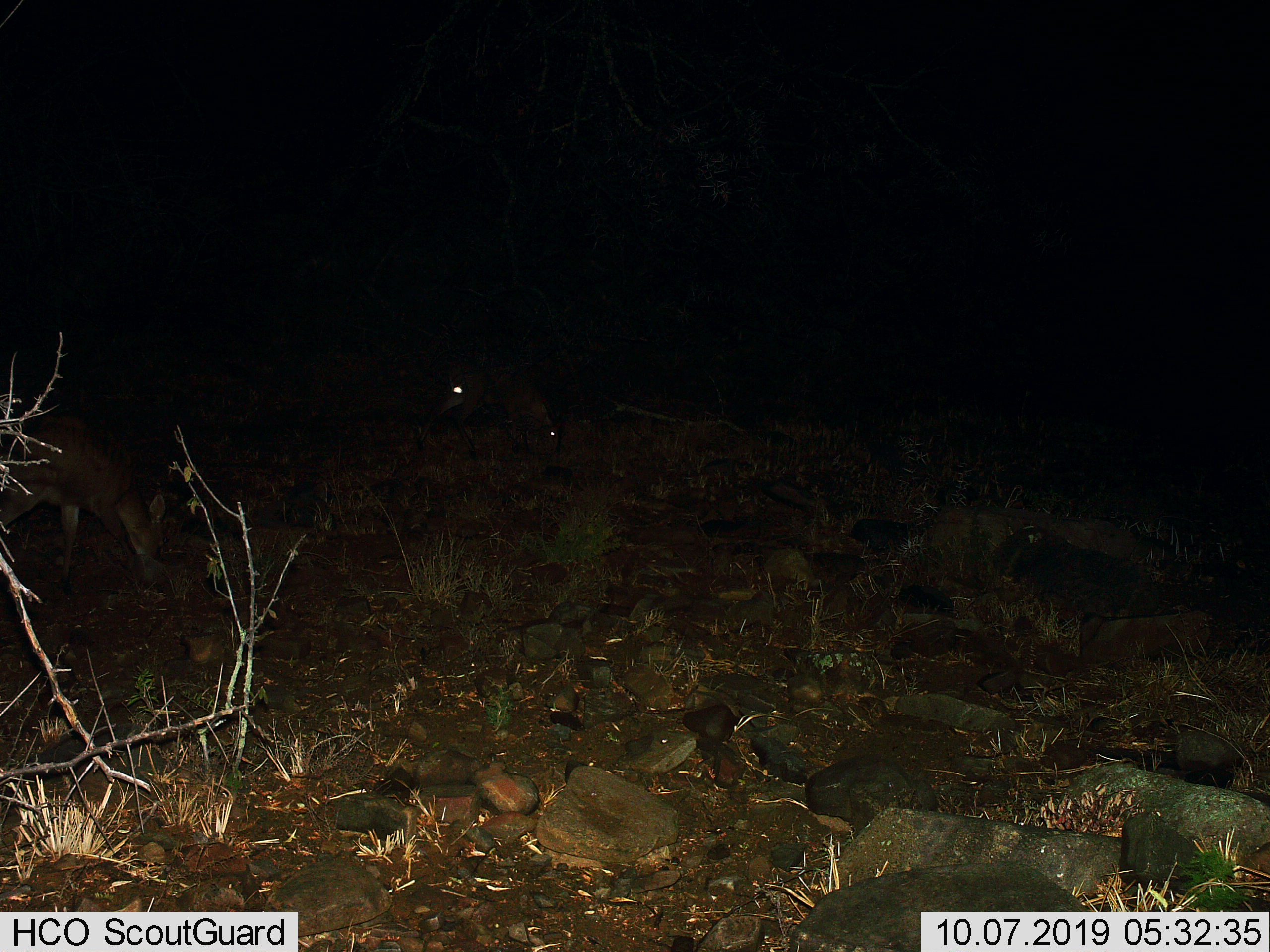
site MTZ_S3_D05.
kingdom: Animalia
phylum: Chordata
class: Mammalia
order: Artiodactyla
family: Bovidae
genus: Sylvicapra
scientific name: Sylvicapra grimmia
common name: common duiker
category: duikercommongrey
Duikercommongrey (common duiker) (Sylvicapra grimmia), count 2. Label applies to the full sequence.